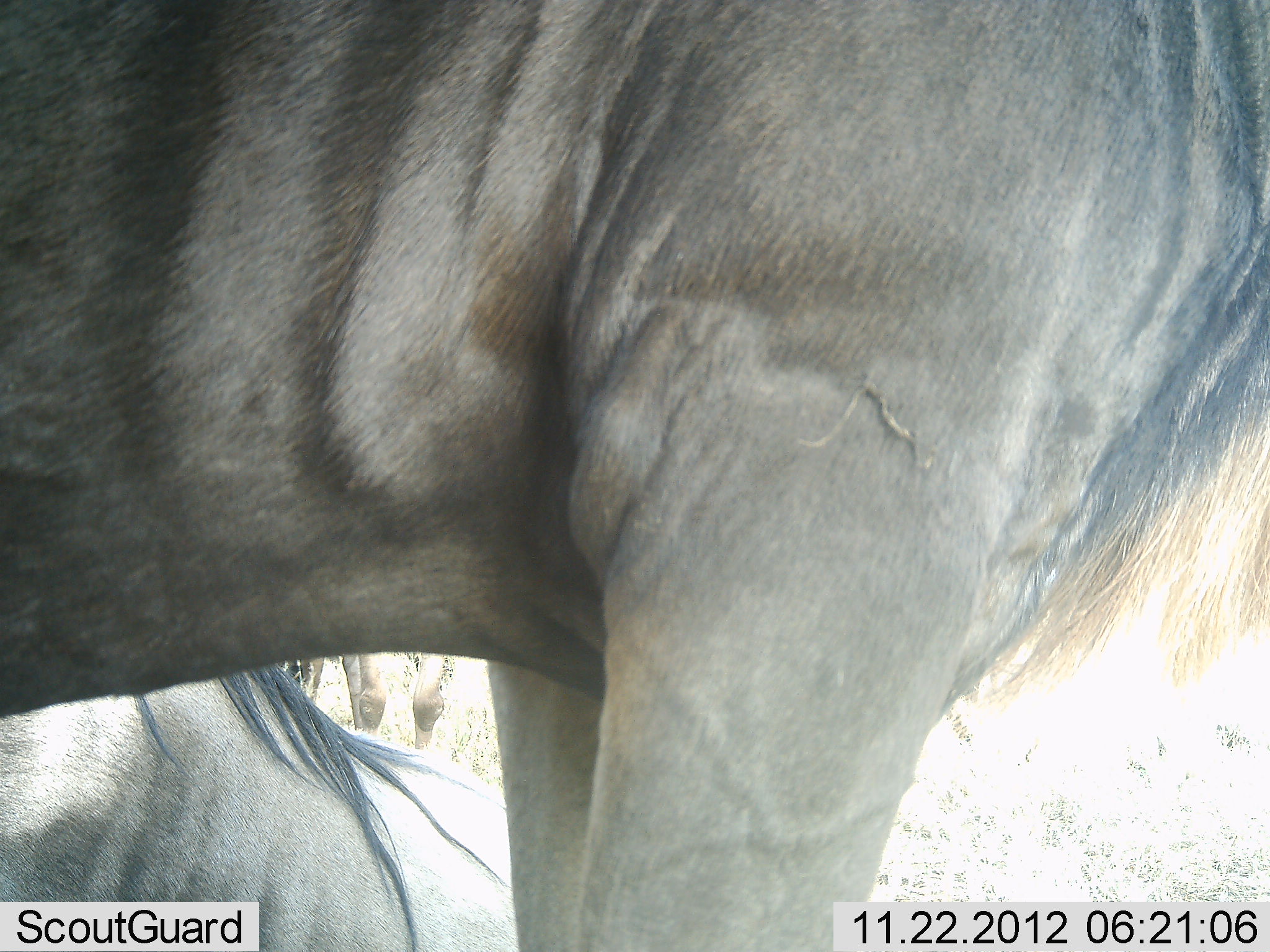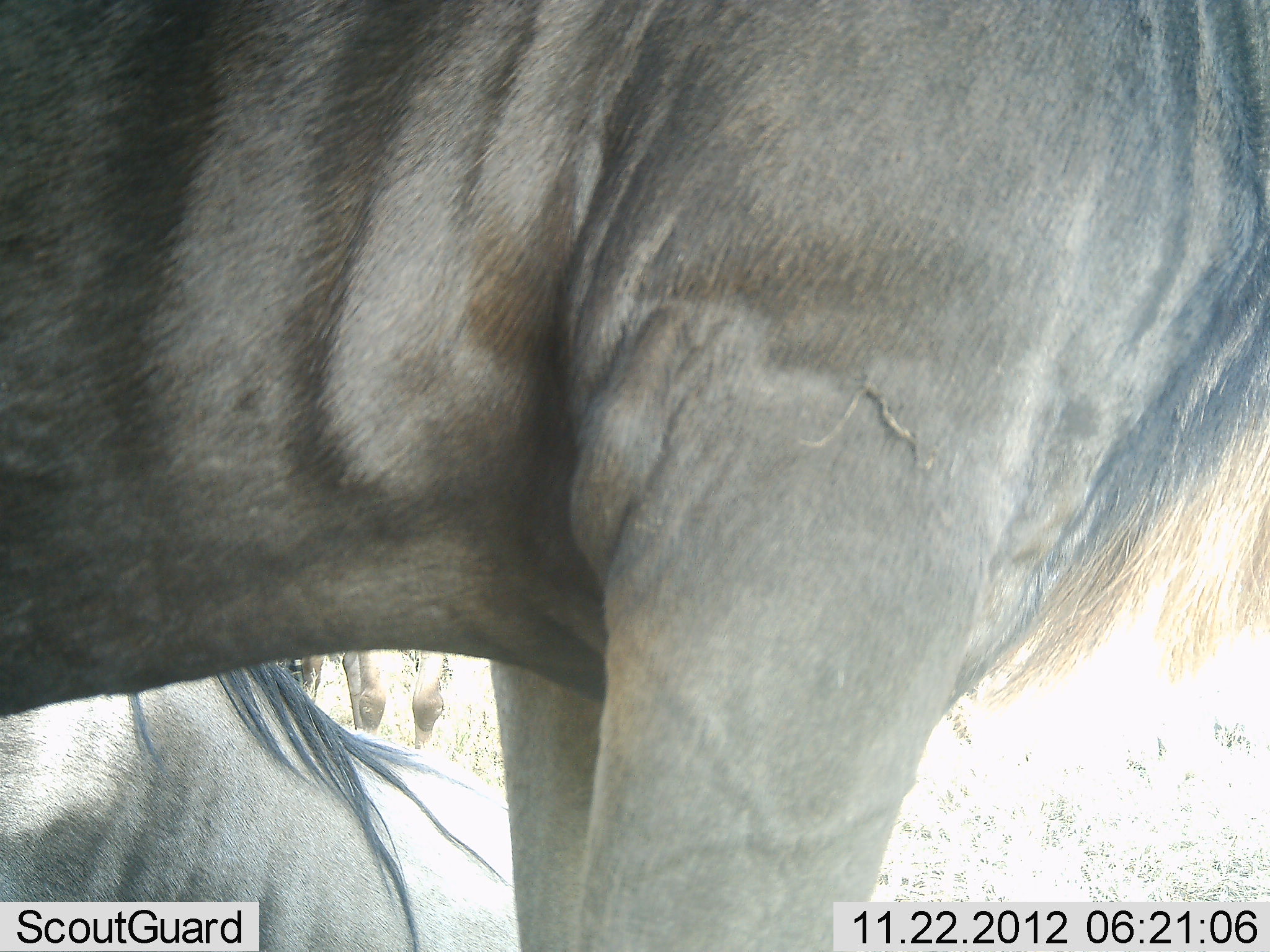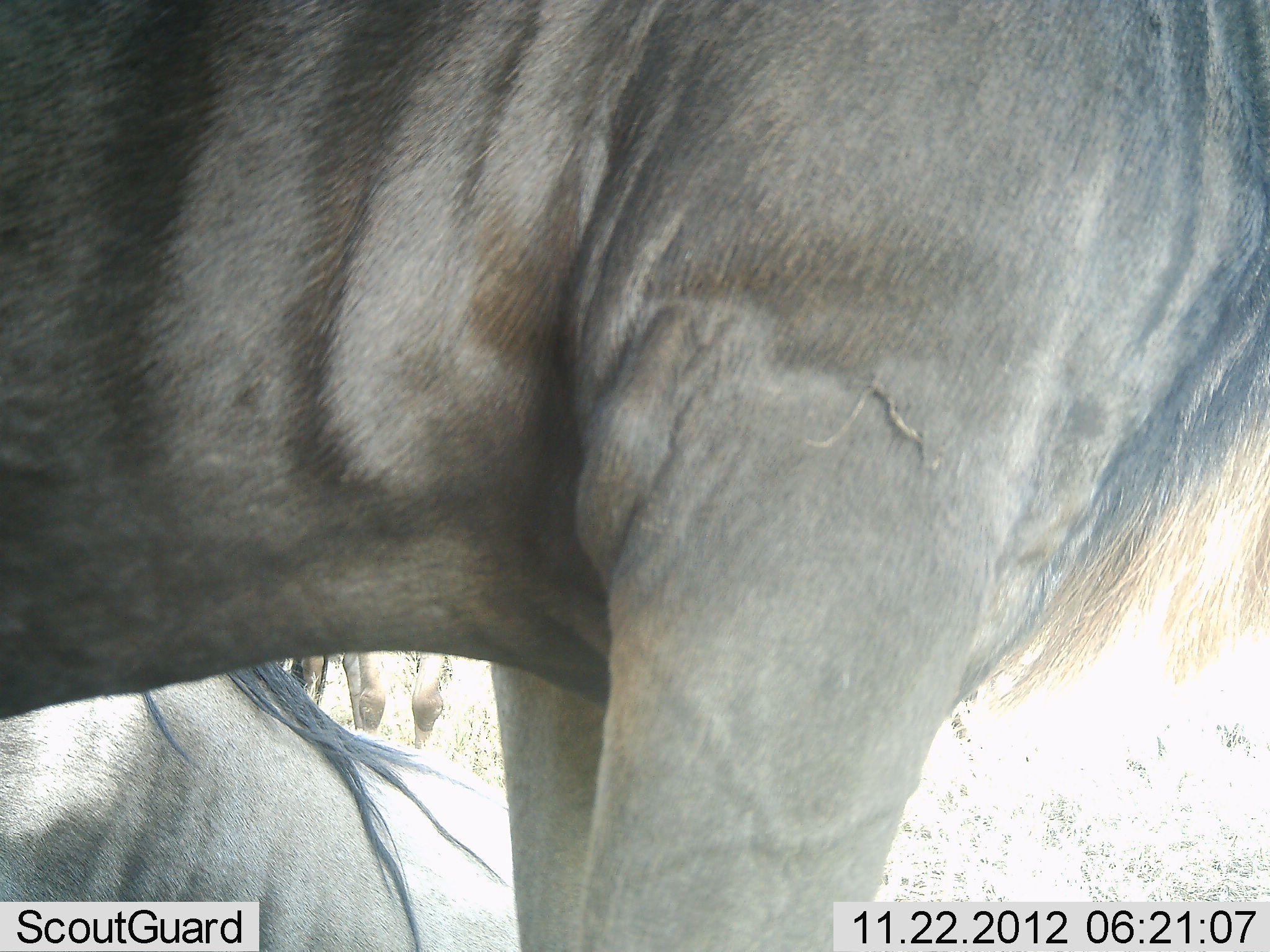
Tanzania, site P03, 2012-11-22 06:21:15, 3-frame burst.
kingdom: Animalia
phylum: Chordata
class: Mammalia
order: Artiodactyla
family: Bovidae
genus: Connochaetes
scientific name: Connochaetes taurinus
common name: blue wildebeest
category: wildebeest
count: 3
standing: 100%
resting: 80%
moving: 0%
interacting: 10%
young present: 0%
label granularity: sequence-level